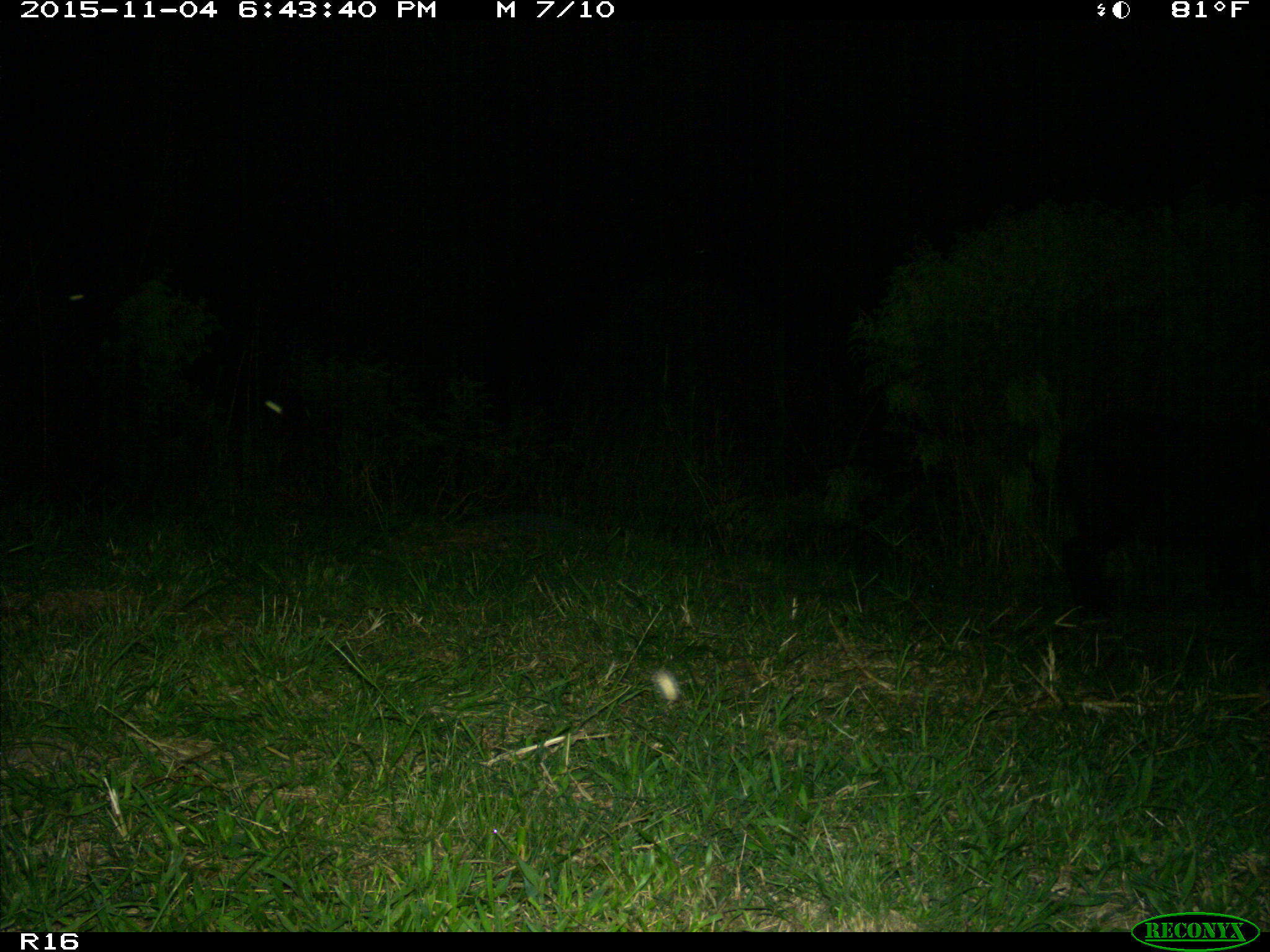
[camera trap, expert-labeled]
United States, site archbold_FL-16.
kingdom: Animalia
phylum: Chordata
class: Mammalia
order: Artiodactyla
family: Suidae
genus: Sus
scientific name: Sus scrofa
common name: wild boar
Sus scrofa (wild boar).